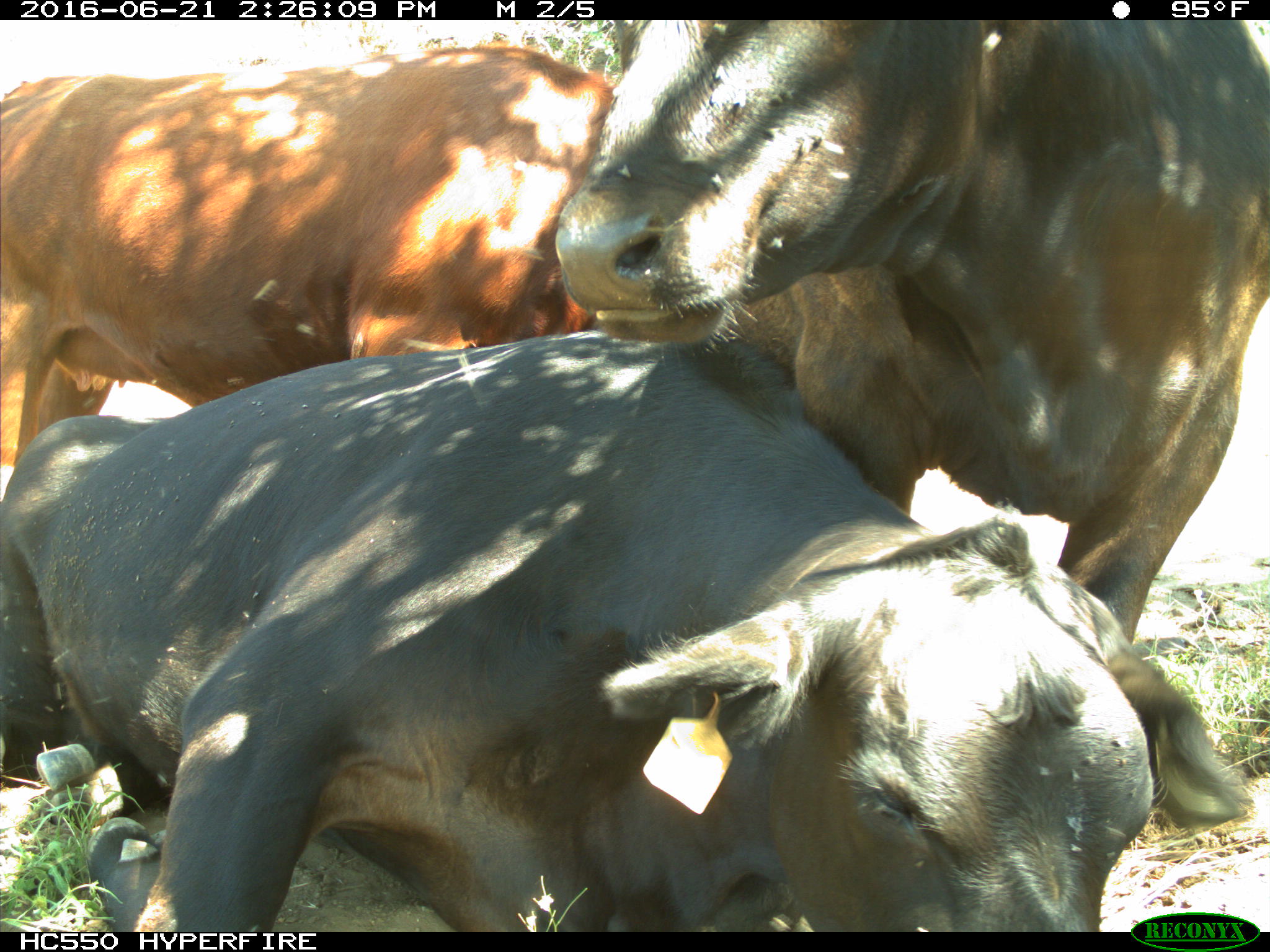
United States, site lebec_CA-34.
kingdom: Animalia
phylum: Chordata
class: Mammalia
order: Artiodactyla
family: Bovidae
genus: Bos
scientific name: Bos taurus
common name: domestic cow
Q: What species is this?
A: Bos taurus (domestic cow).